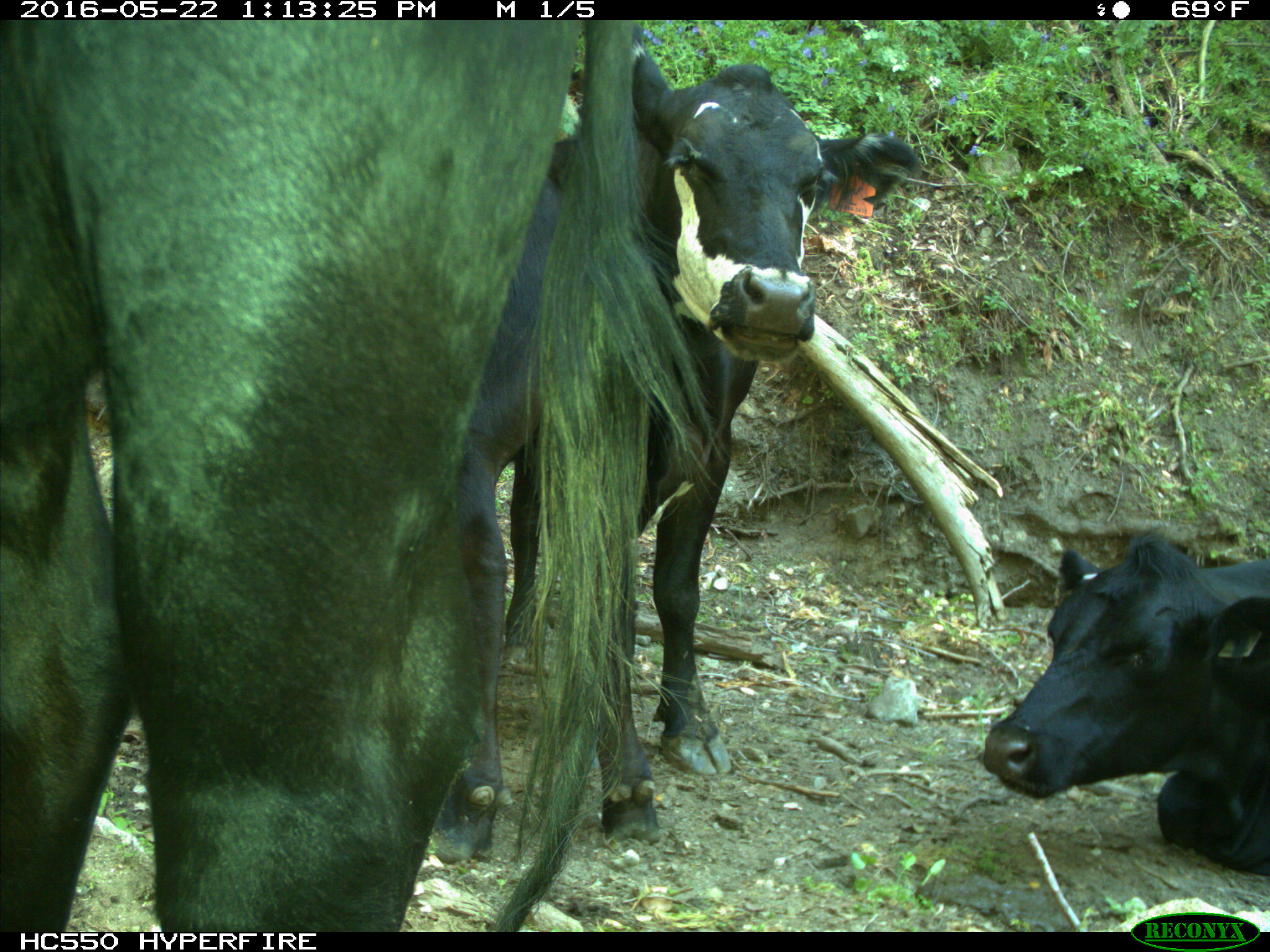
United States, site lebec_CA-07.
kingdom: Animalia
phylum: Chordata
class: Mammalia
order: Artiodactyla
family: Bovidae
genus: Bos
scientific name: Bos taurus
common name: domestic cow